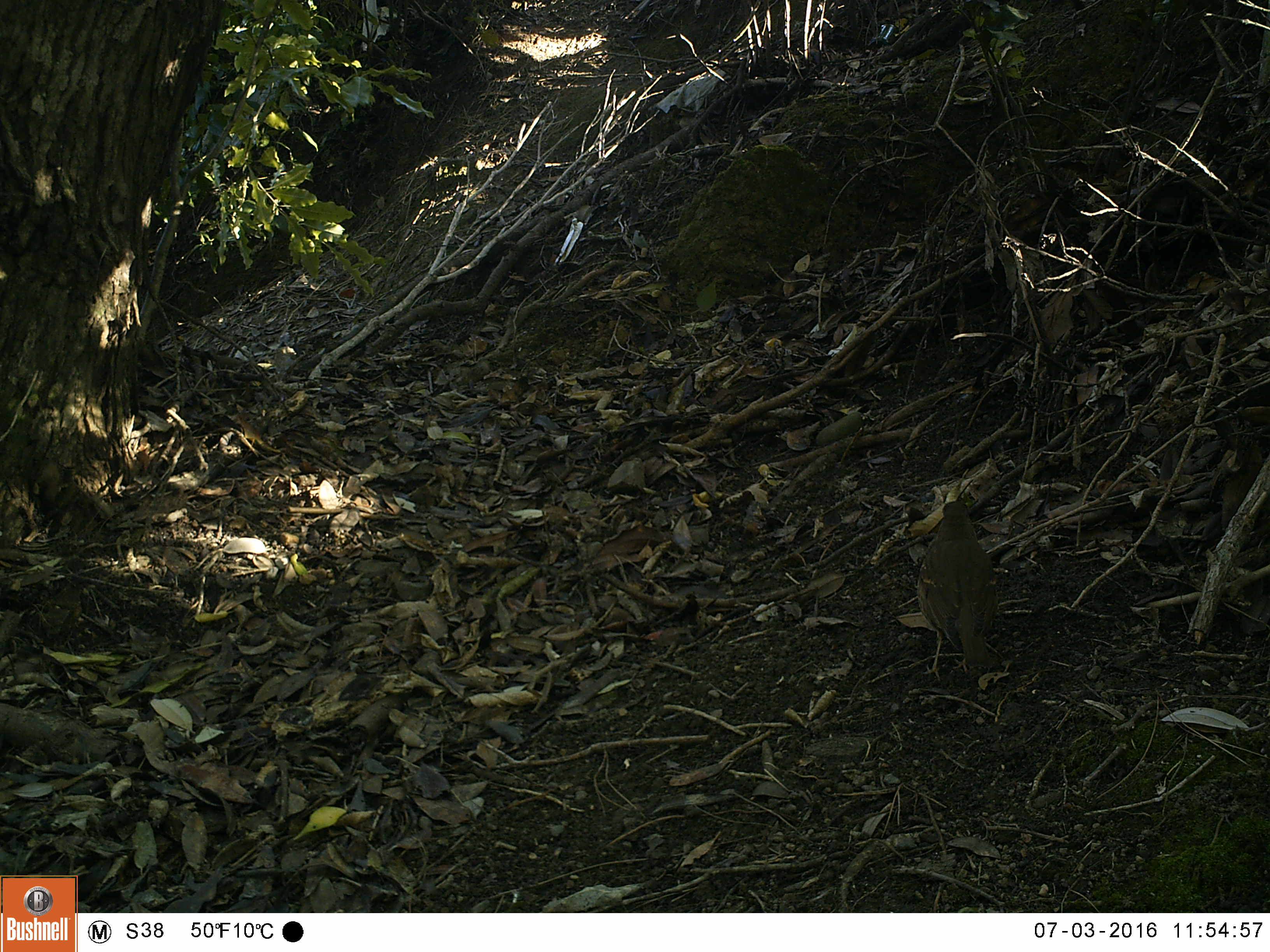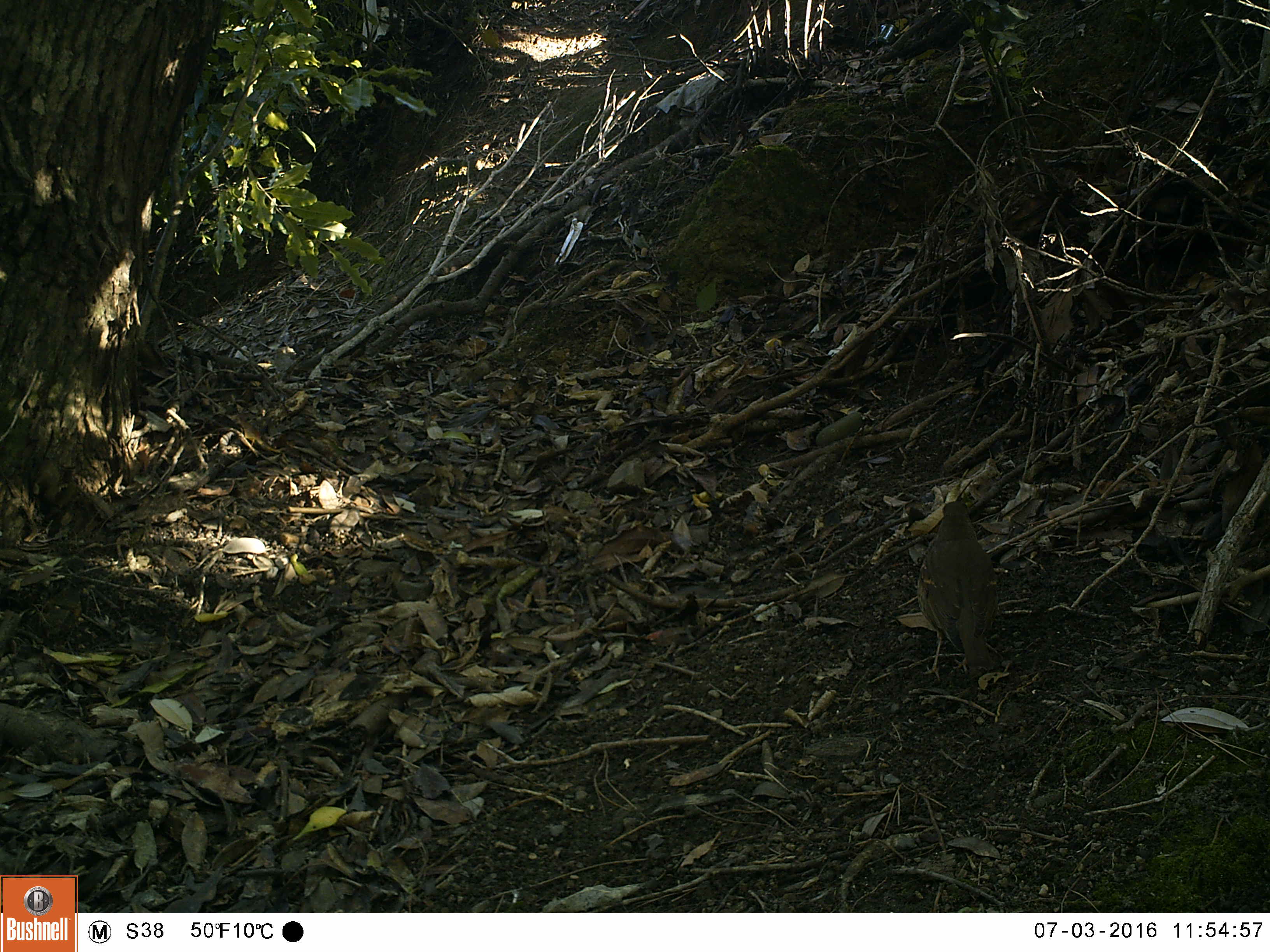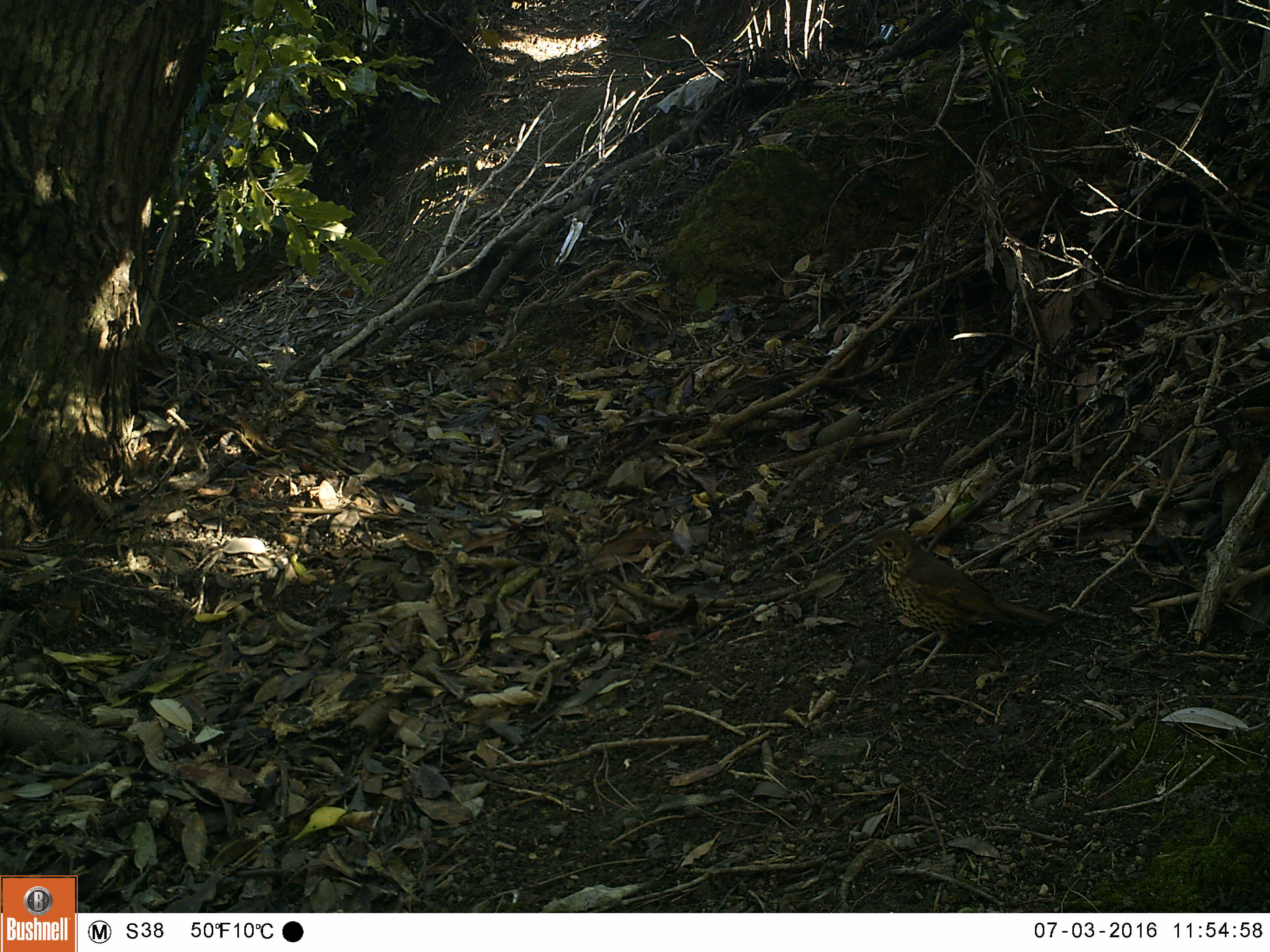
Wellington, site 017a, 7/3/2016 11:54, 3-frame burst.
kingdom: Animalia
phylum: Chordata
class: Aves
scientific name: Aves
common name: bird